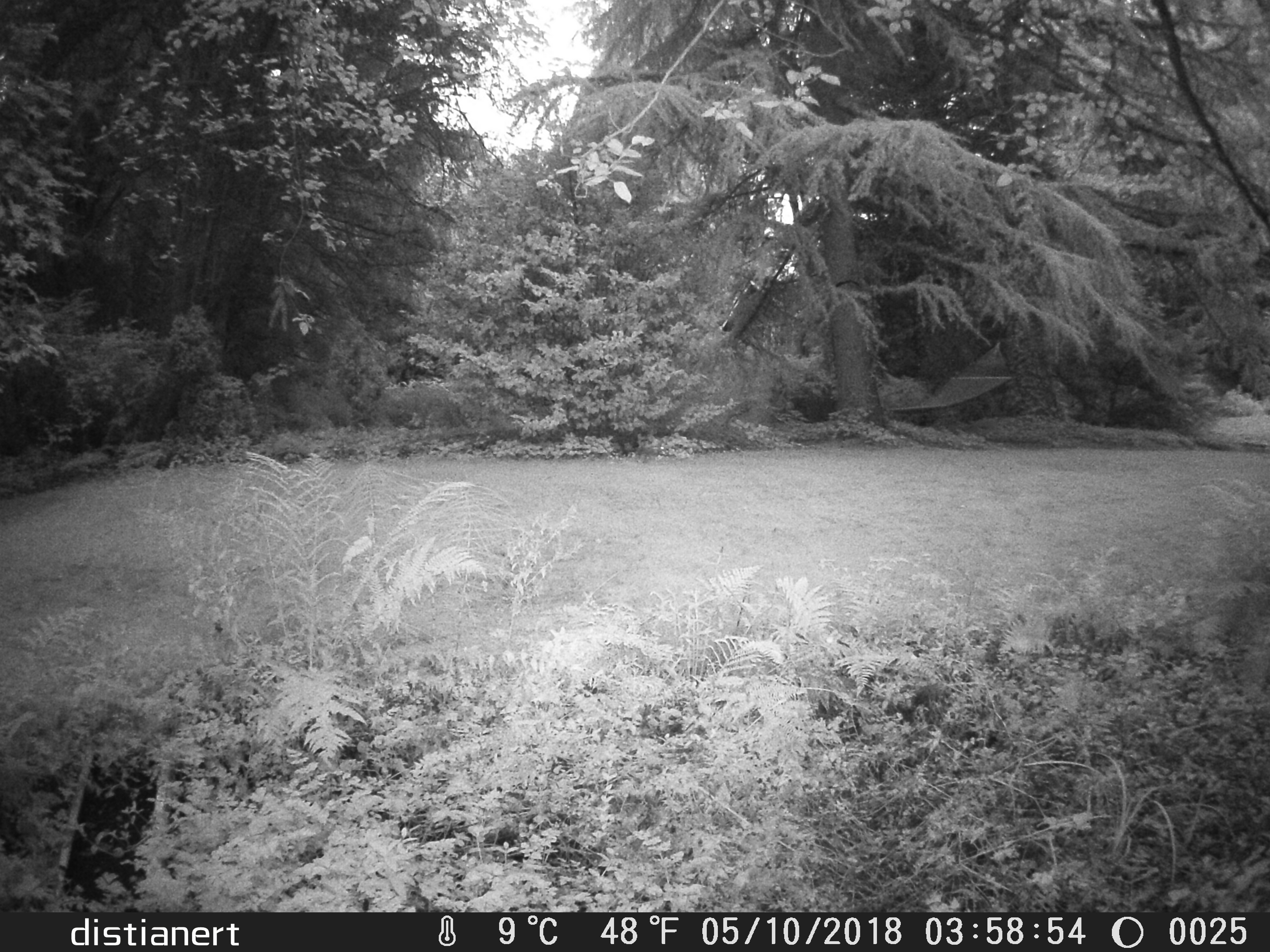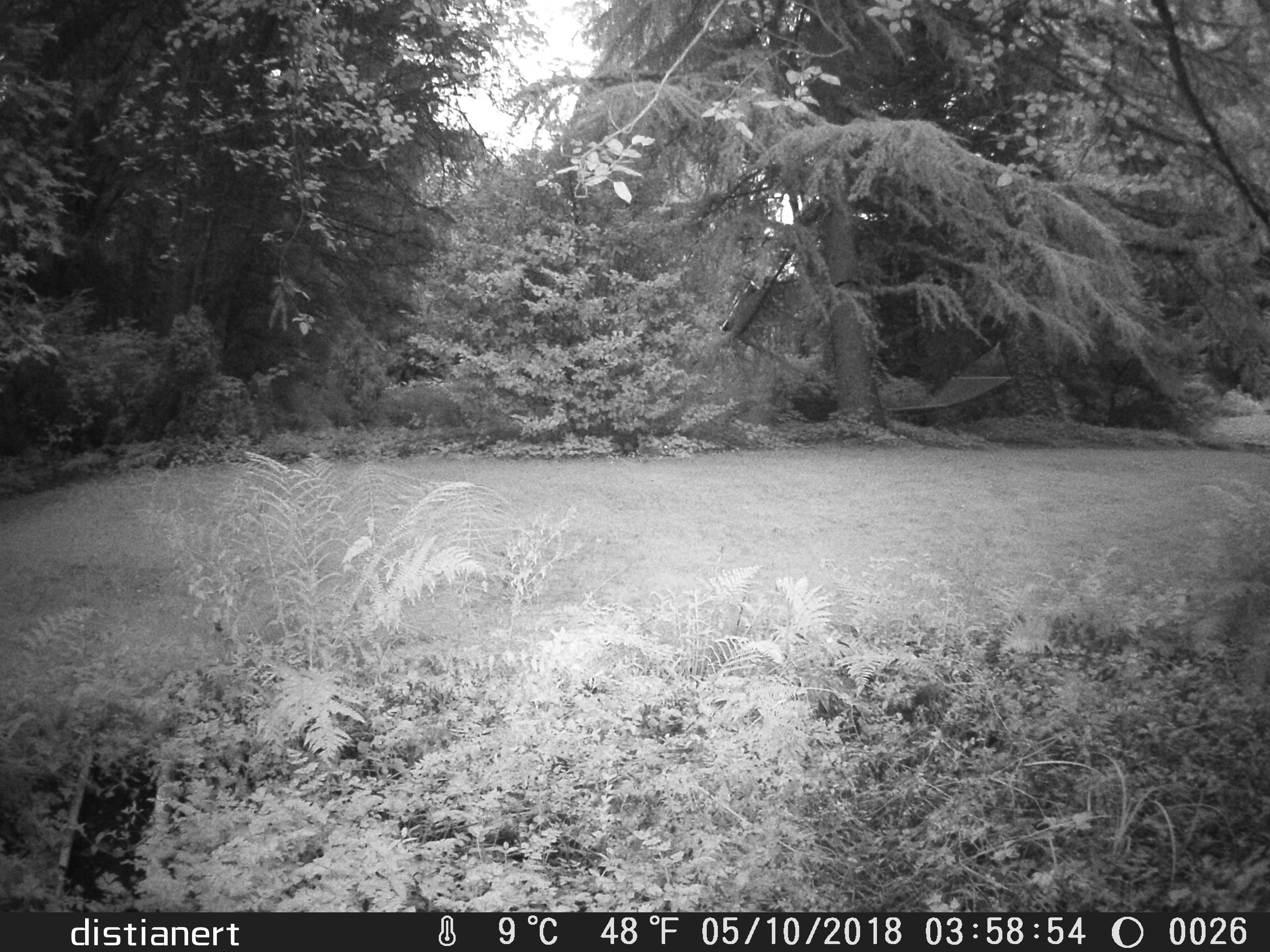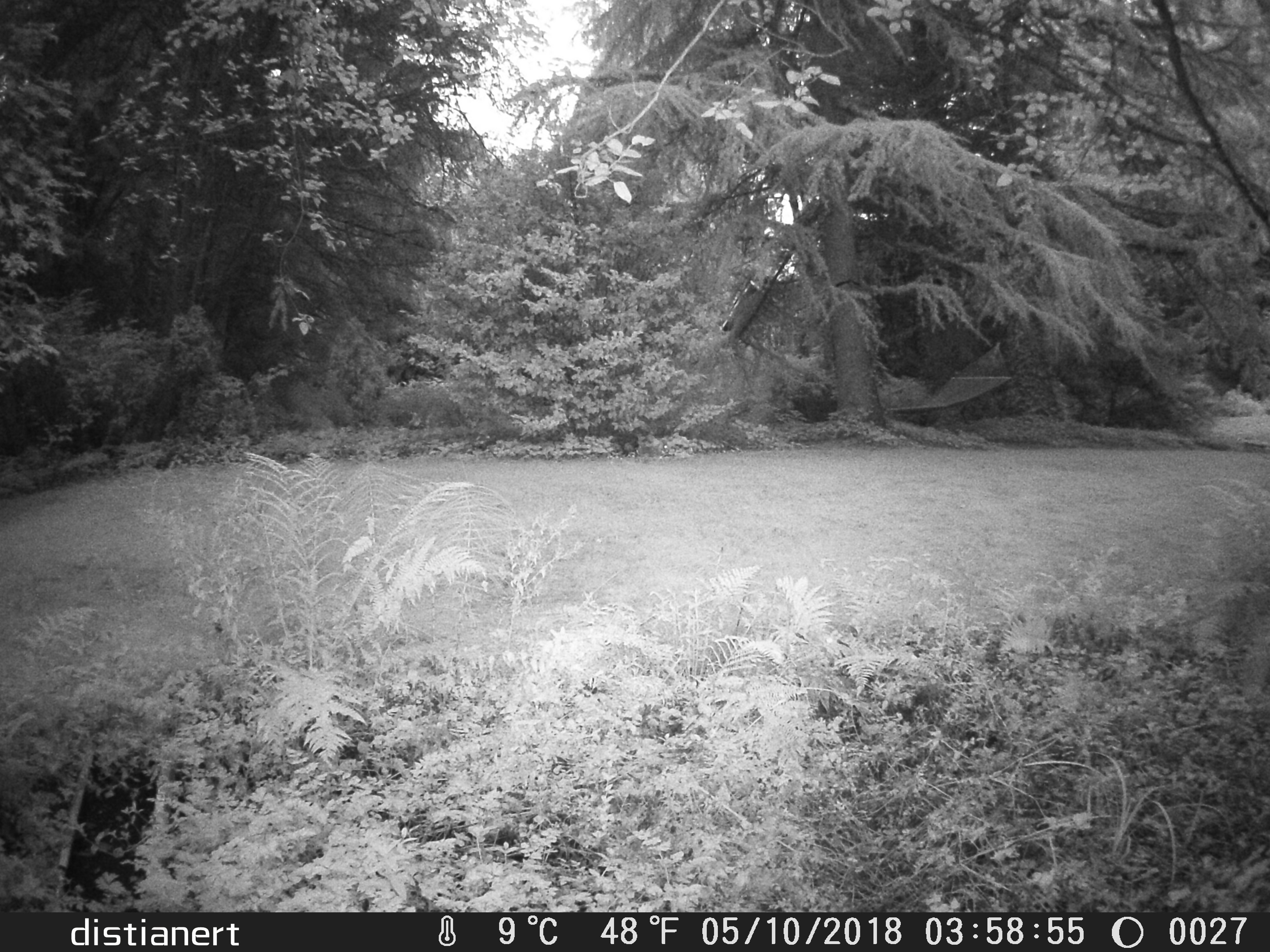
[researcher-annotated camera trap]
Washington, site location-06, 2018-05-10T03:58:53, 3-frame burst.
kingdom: Animalia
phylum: Chordata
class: Mammalia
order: Lagomorpha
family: Leporidae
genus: Sylvilagus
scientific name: Sylvilagus floridanus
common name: eastern cottontail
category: rabbit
Rabbit (eastern cottontail) (Sylvilagus floridanus).